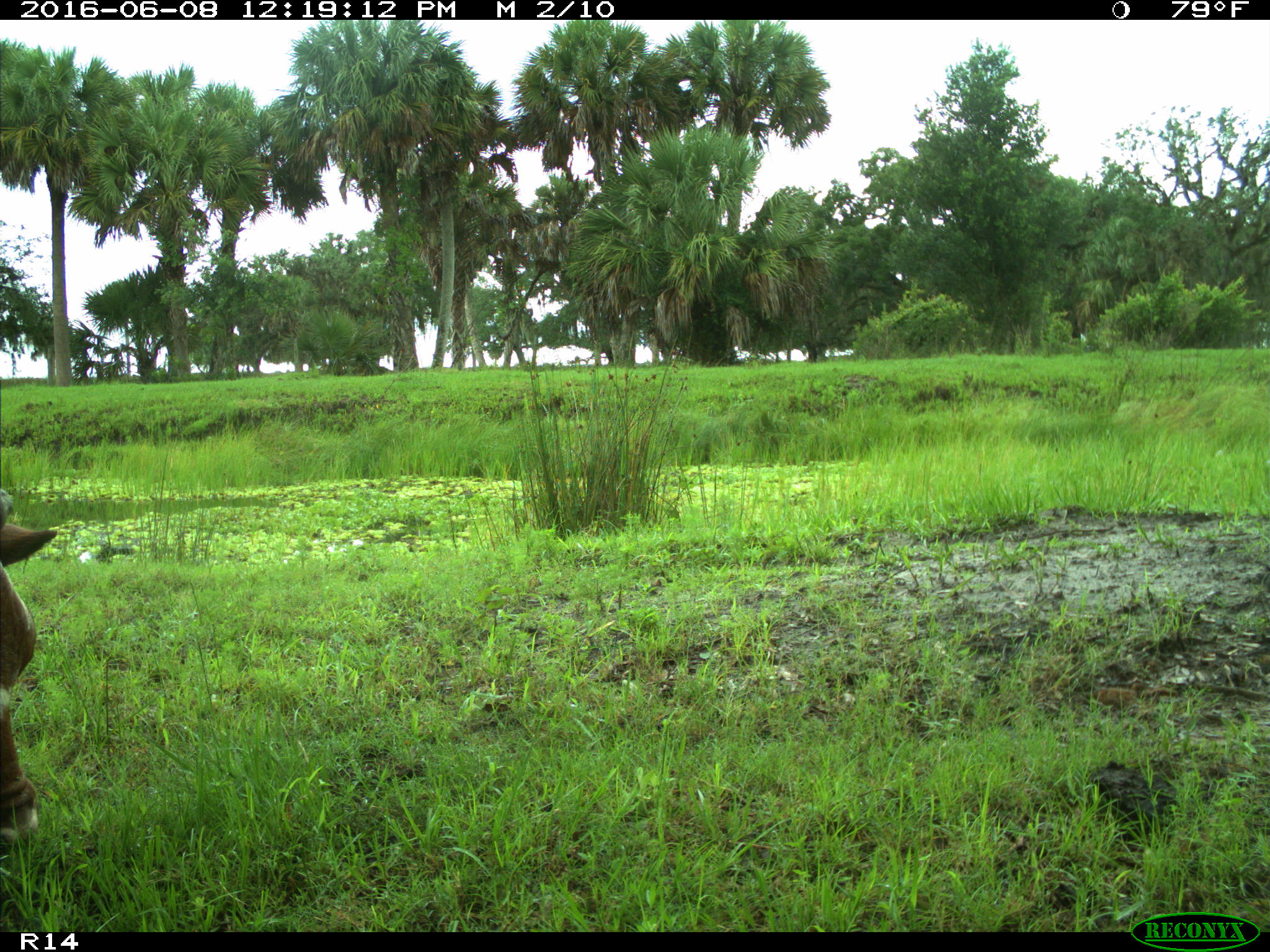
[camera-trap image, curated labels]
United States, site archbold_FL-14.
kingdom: Animalia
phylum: Chordata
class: Mammalia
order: Artiodactyla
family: Bovidae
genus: Bos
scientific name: Bos taurus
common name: domestic cow